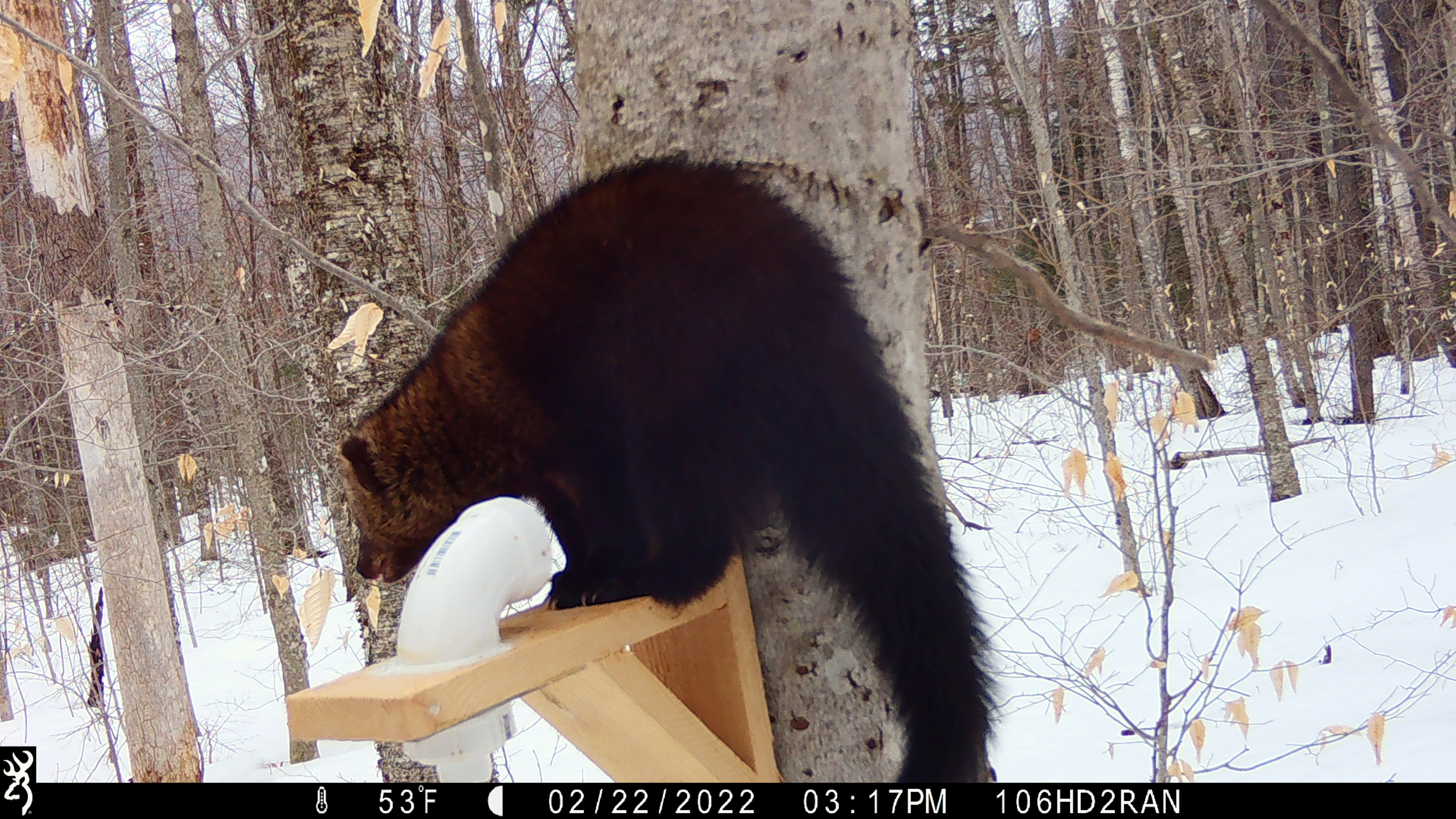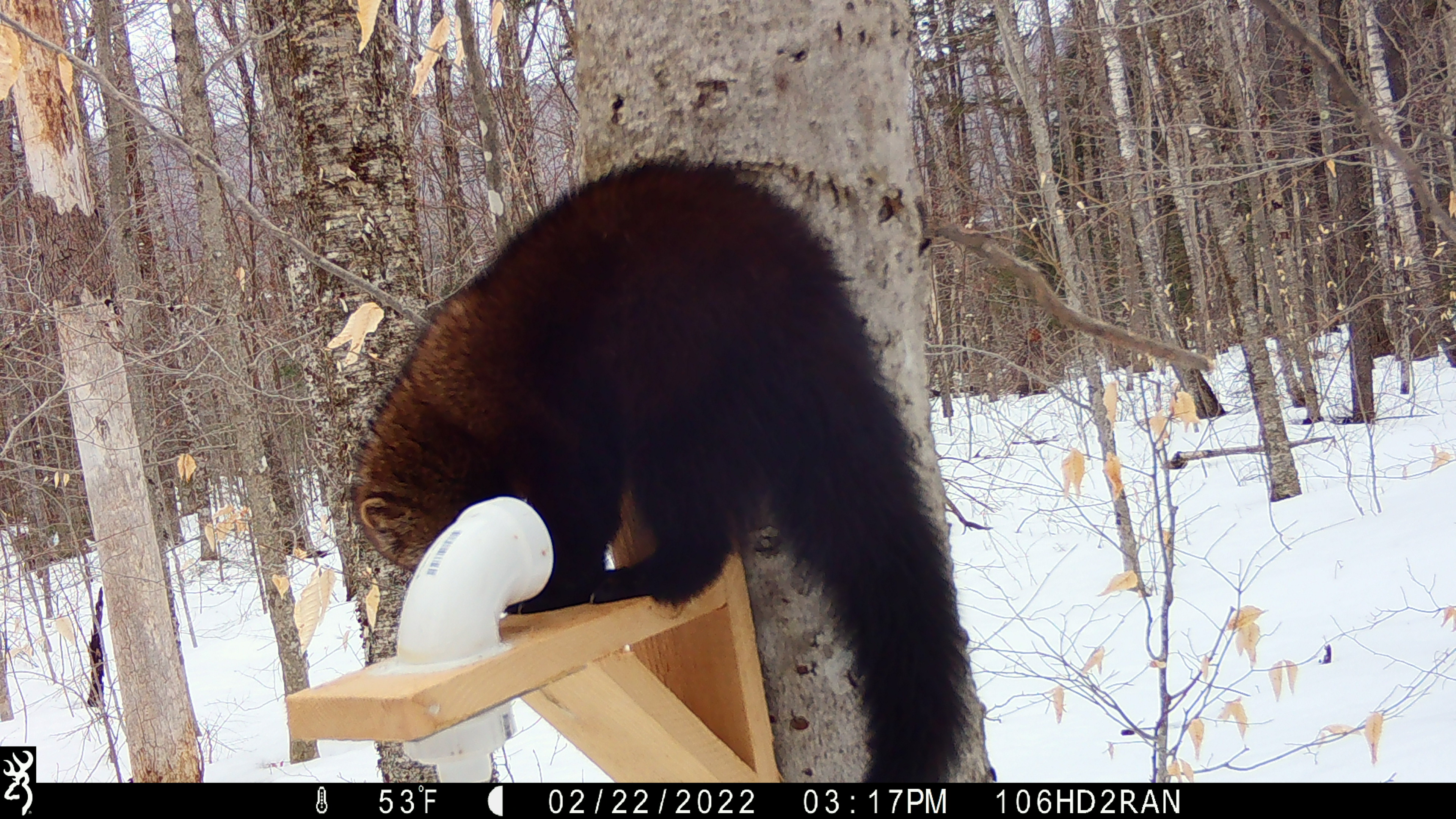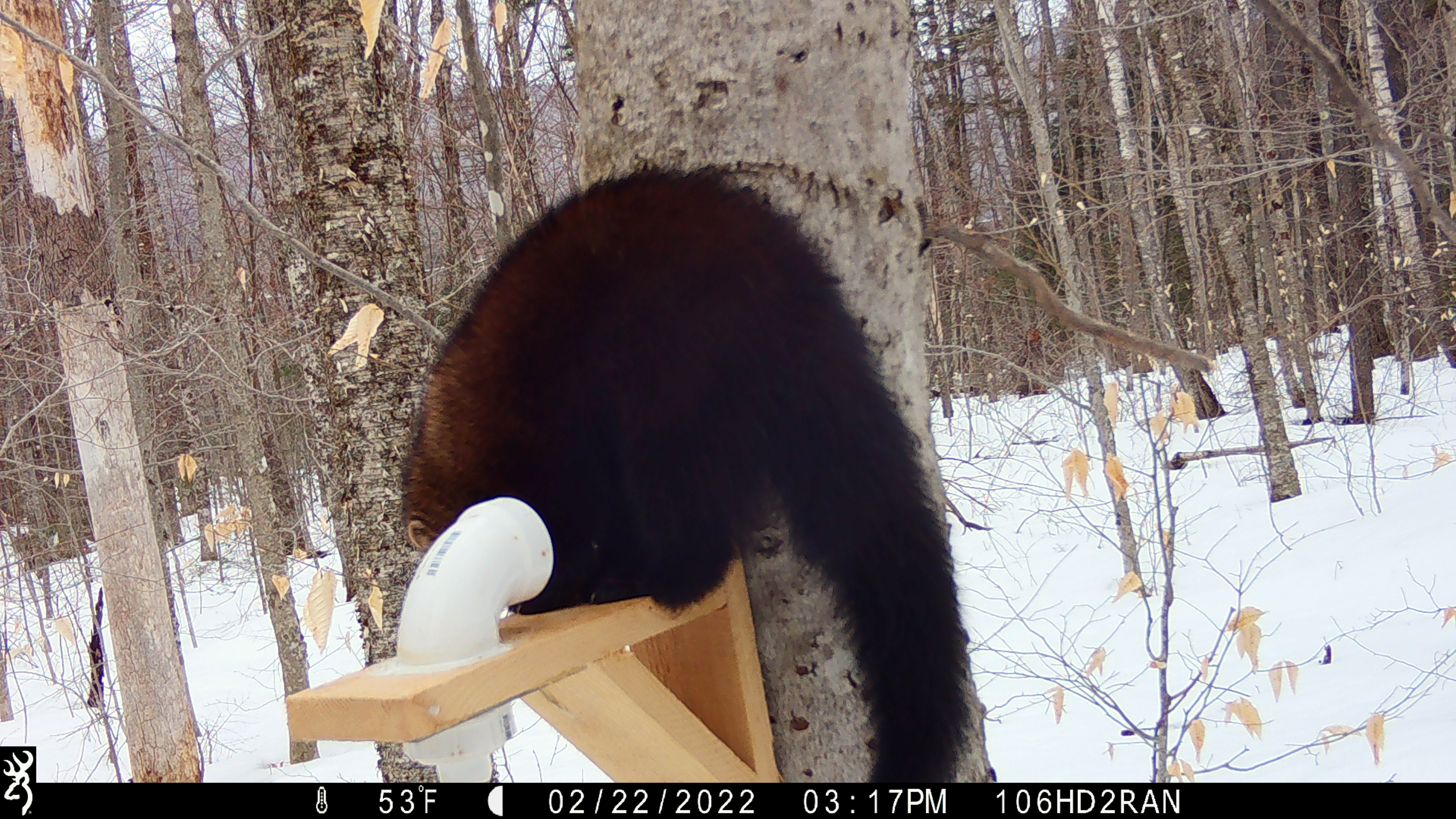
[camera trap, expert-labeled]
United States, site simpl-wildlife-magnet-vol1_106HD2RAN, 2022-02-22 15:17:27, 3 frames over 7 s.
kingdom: Animalia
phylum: Chordata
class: Mammalia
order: Carnivora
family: Mustelidae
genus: Pekania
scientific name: Pekania pennanti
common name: fisher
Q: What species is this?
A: Fisher (Pekania pennanti).